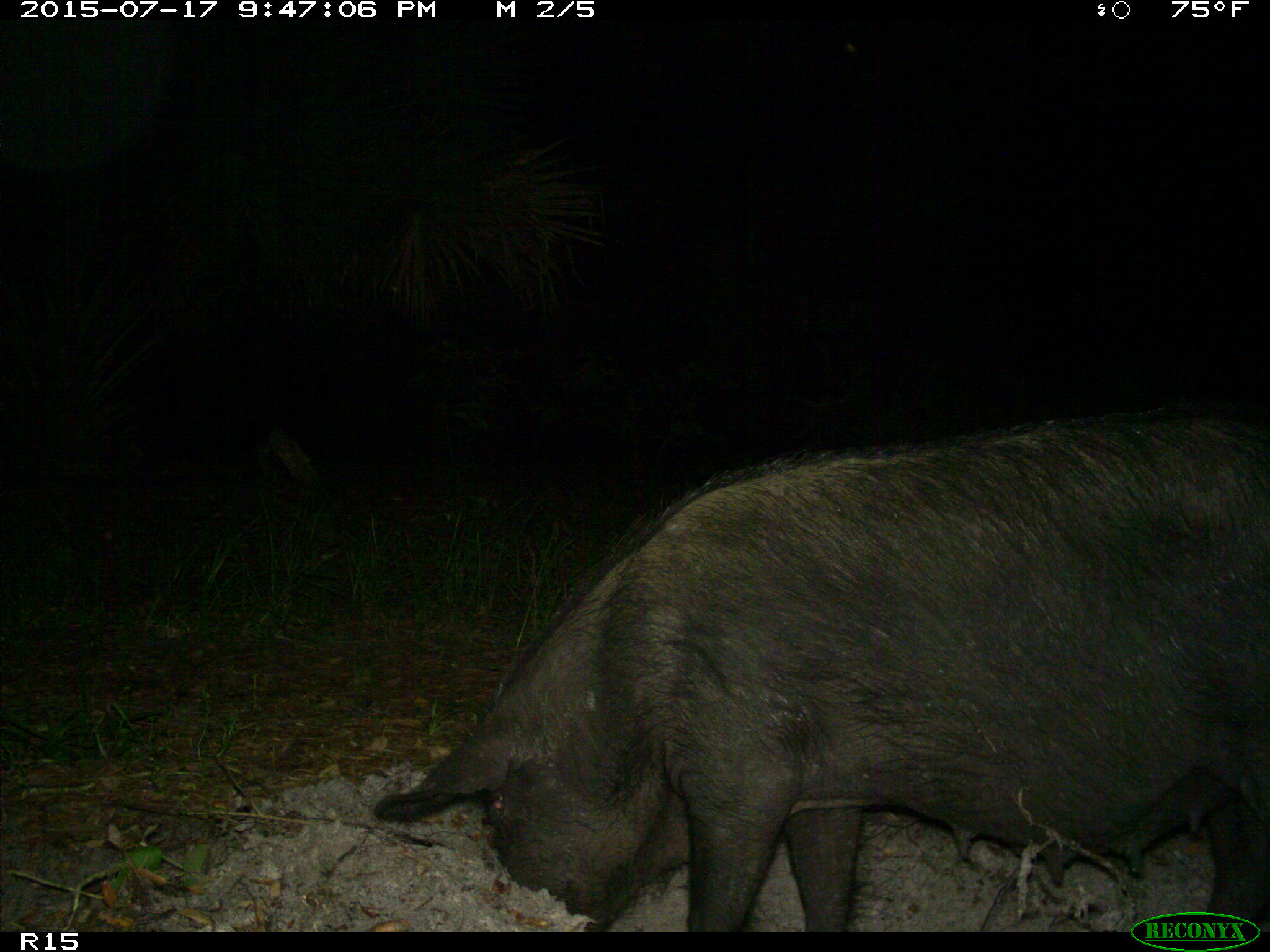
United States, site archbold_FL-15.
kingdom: Animalia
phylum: Chordata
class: Mammalia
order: Artiodactyla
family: Suidae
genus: Sus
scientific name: Sus scrofa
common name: wild boar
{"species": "Sus scrofa (wild boar)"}